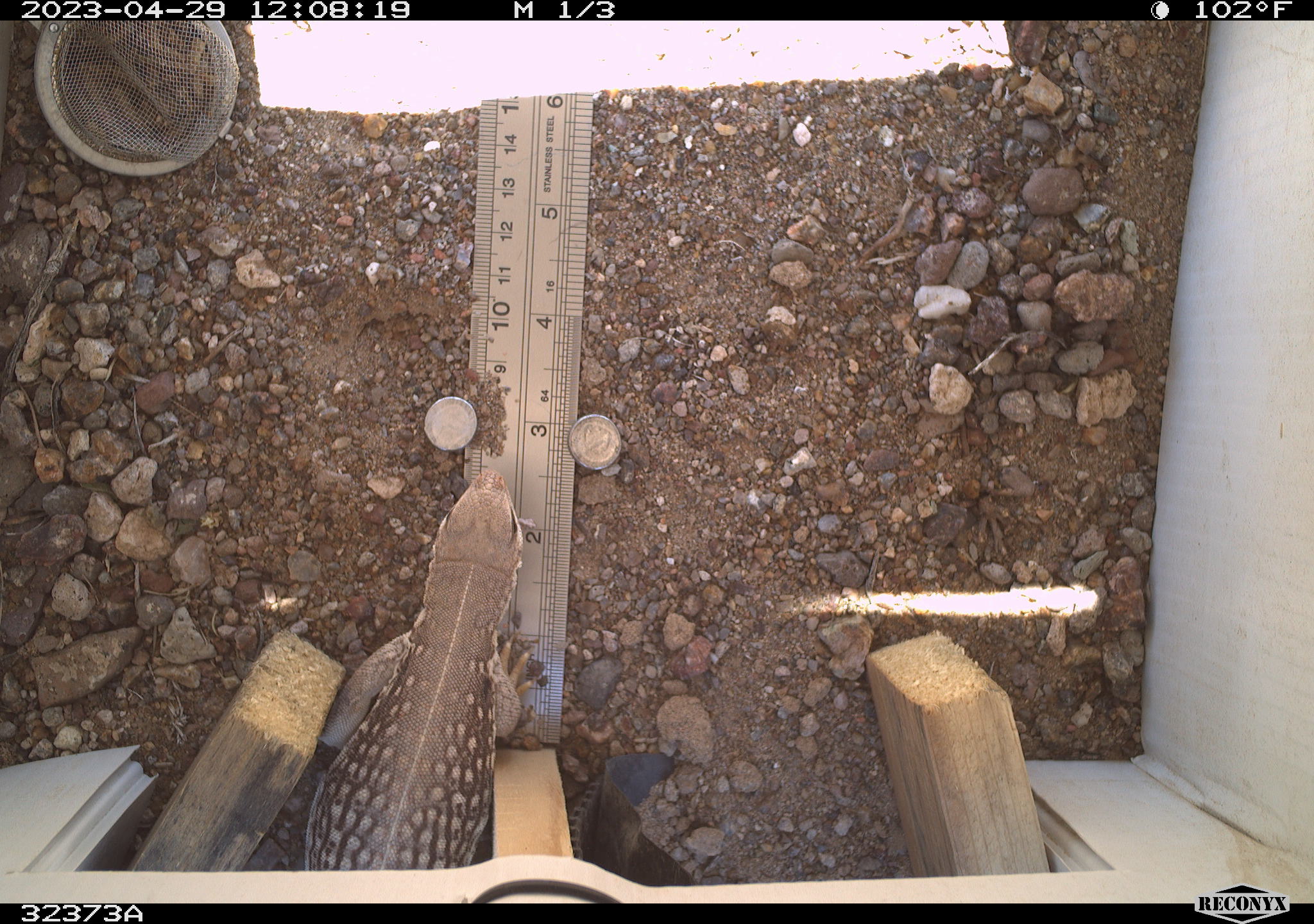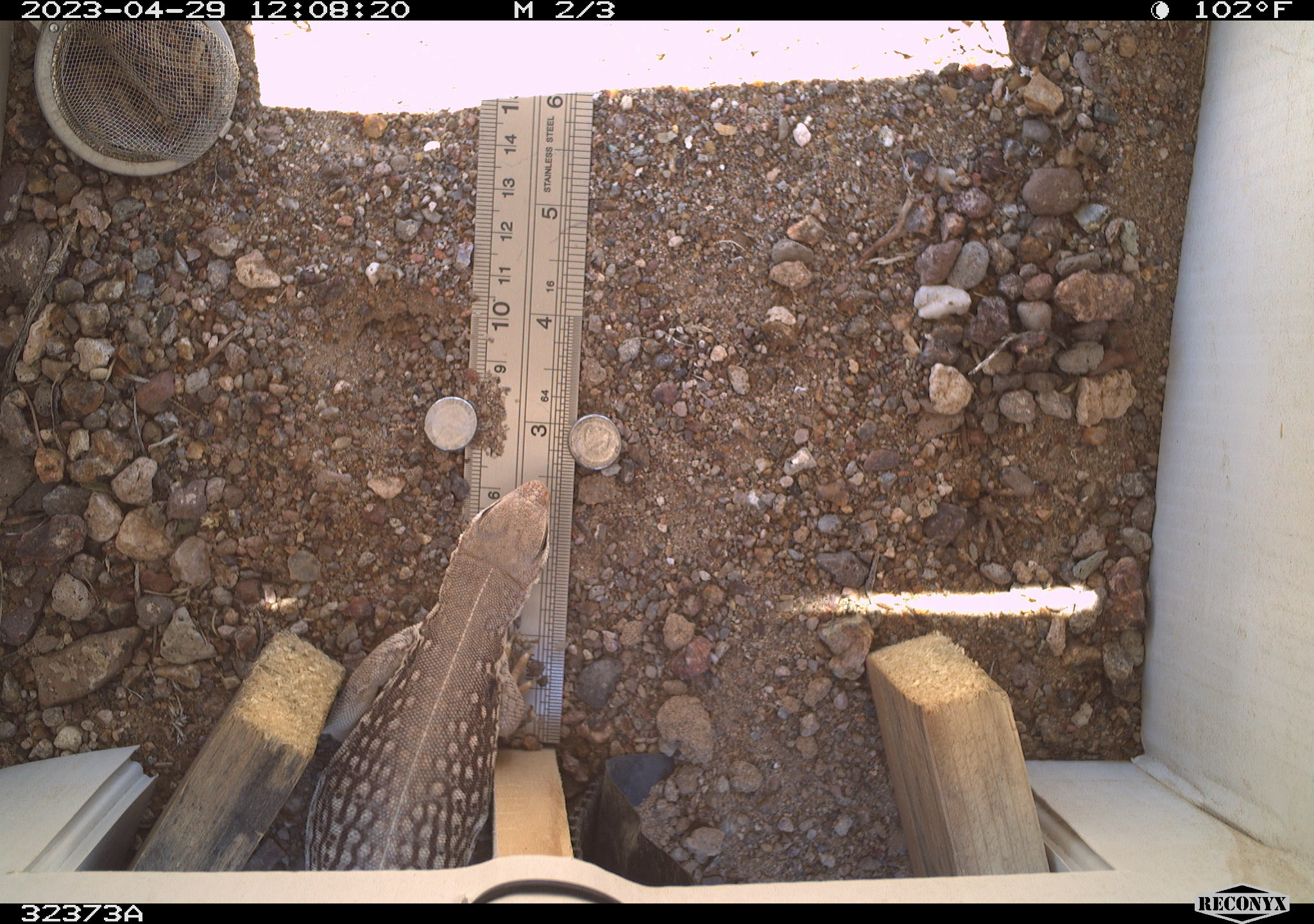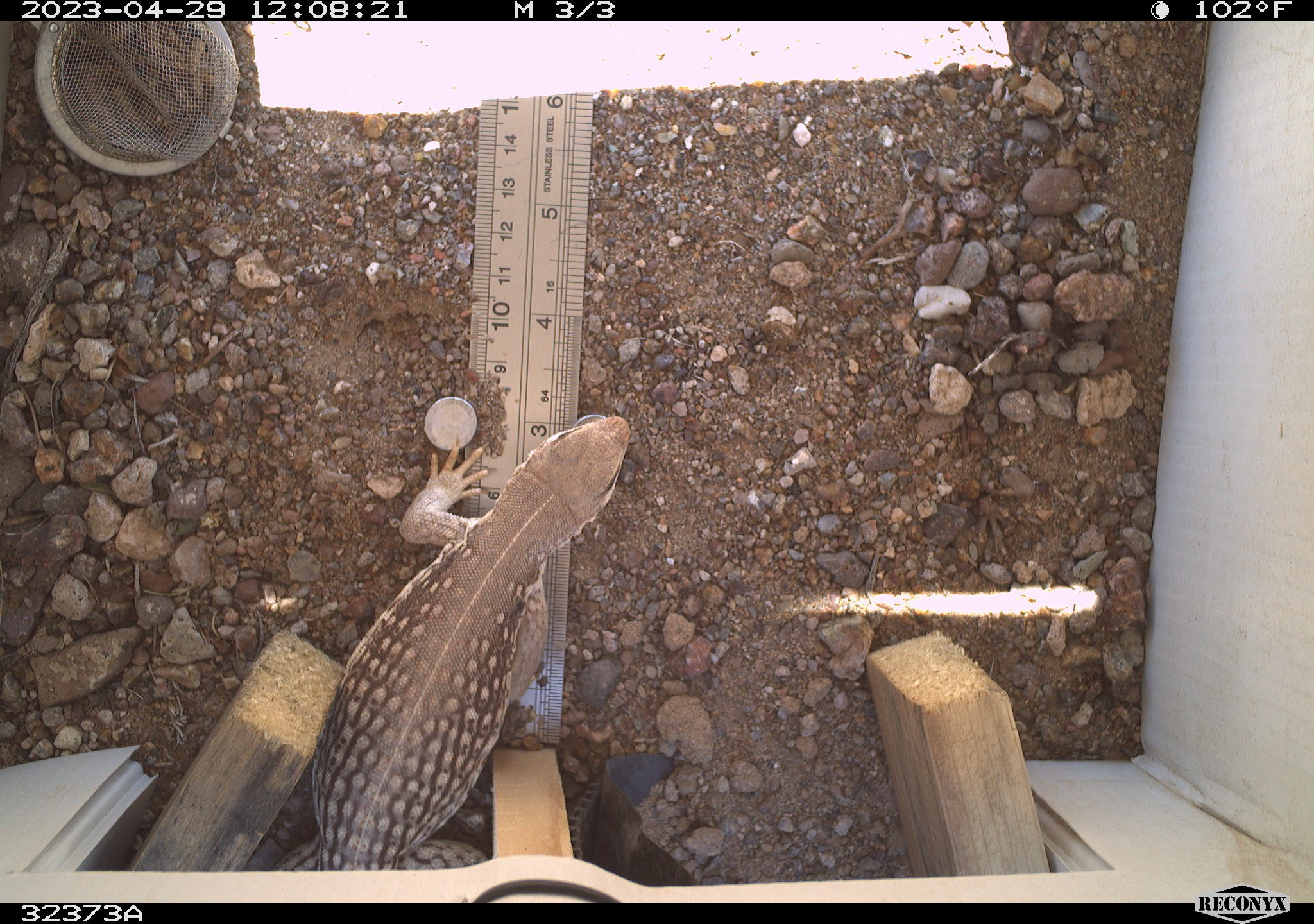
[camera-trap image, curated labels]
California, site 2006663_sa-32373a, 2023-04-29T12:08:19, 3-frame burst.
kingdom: Animalia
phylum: Chordata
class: Reptilia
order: Squamata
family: Iguanidae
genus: Dipsosaurus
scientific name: Dipsosaurus dorsalis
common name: common desert iguana